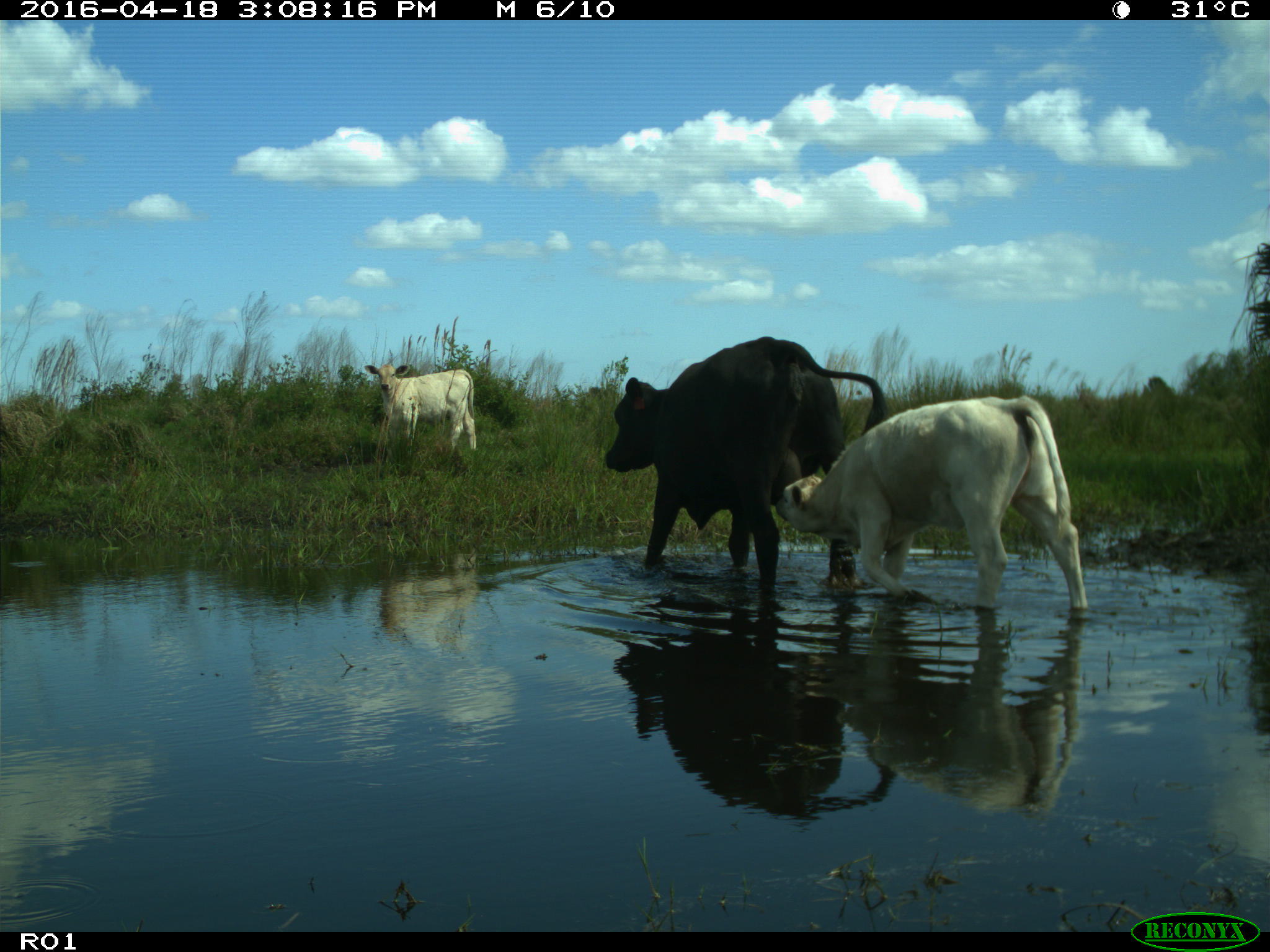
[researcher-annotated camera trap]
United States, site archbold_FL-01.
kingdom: Animalia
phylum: Chordata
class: Mammalia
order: Artiodactyla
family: Bovidae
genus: Bos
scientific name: Bos taurus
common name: domestic cow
Bos taurus (domestic cow).